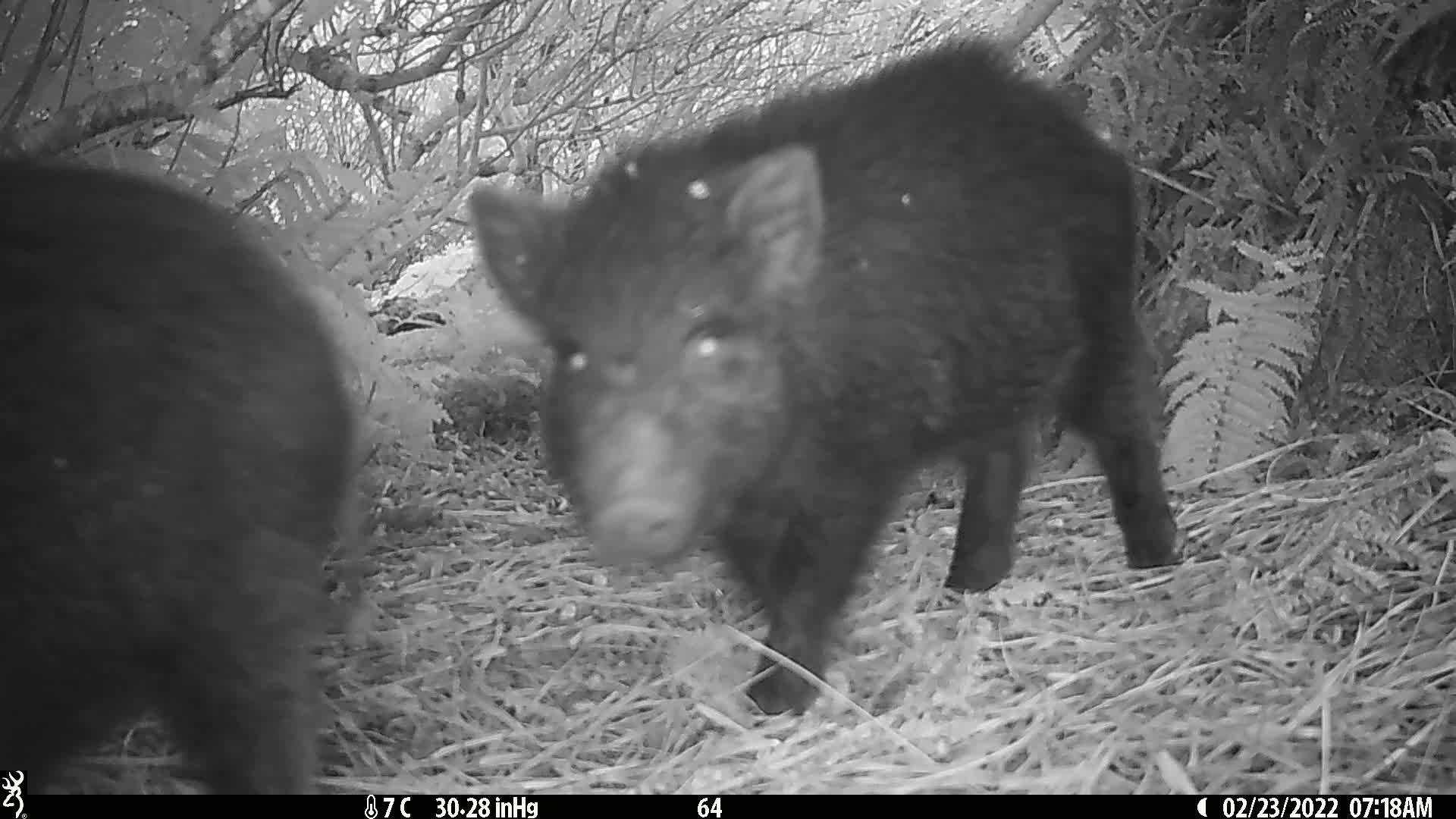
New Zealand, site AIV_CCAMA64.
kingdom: Animalia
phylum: Chordata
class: Mammalia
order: Artiodactyla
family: Suidae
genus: Sus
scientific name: Sus scrofa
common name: pig